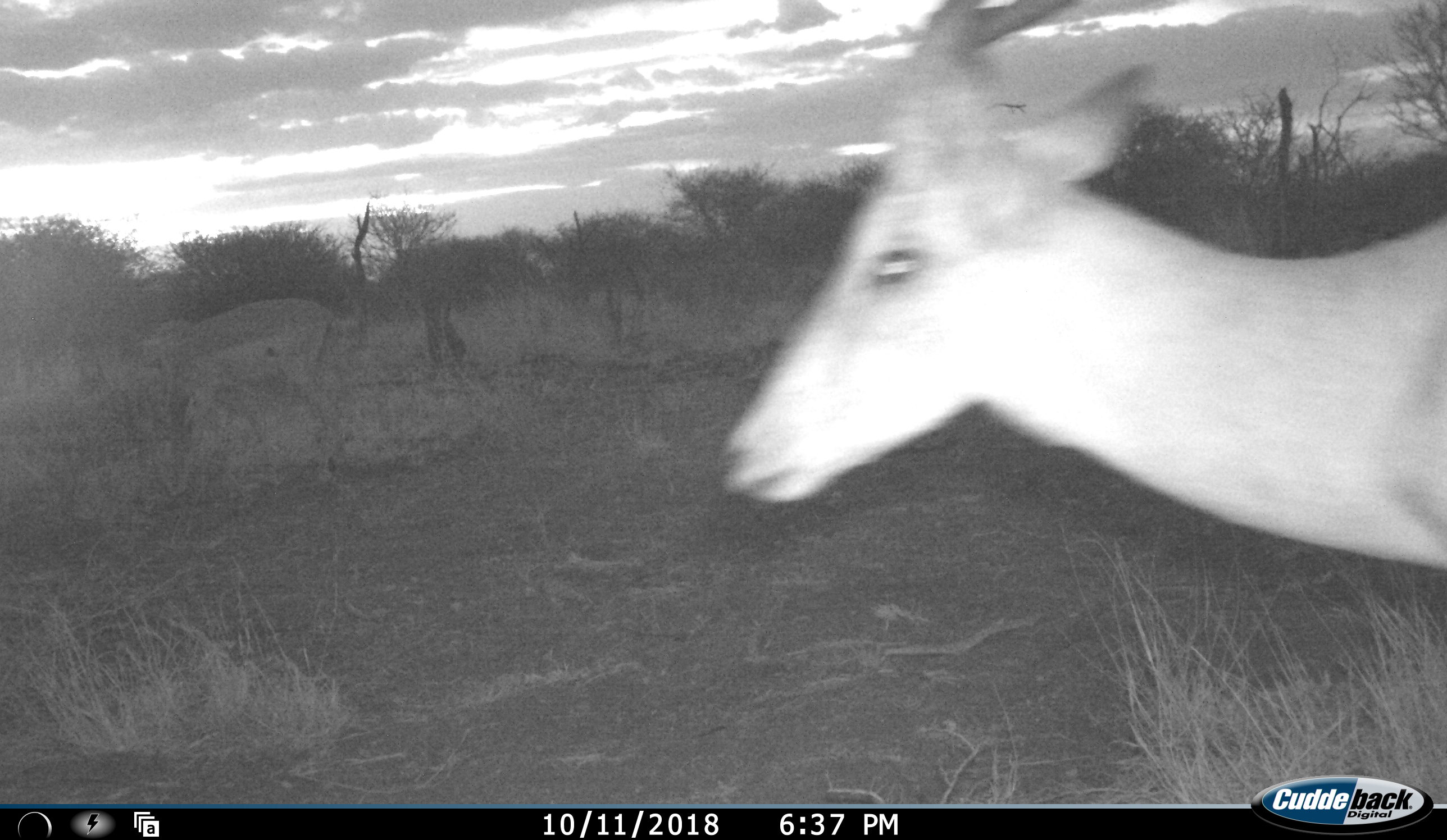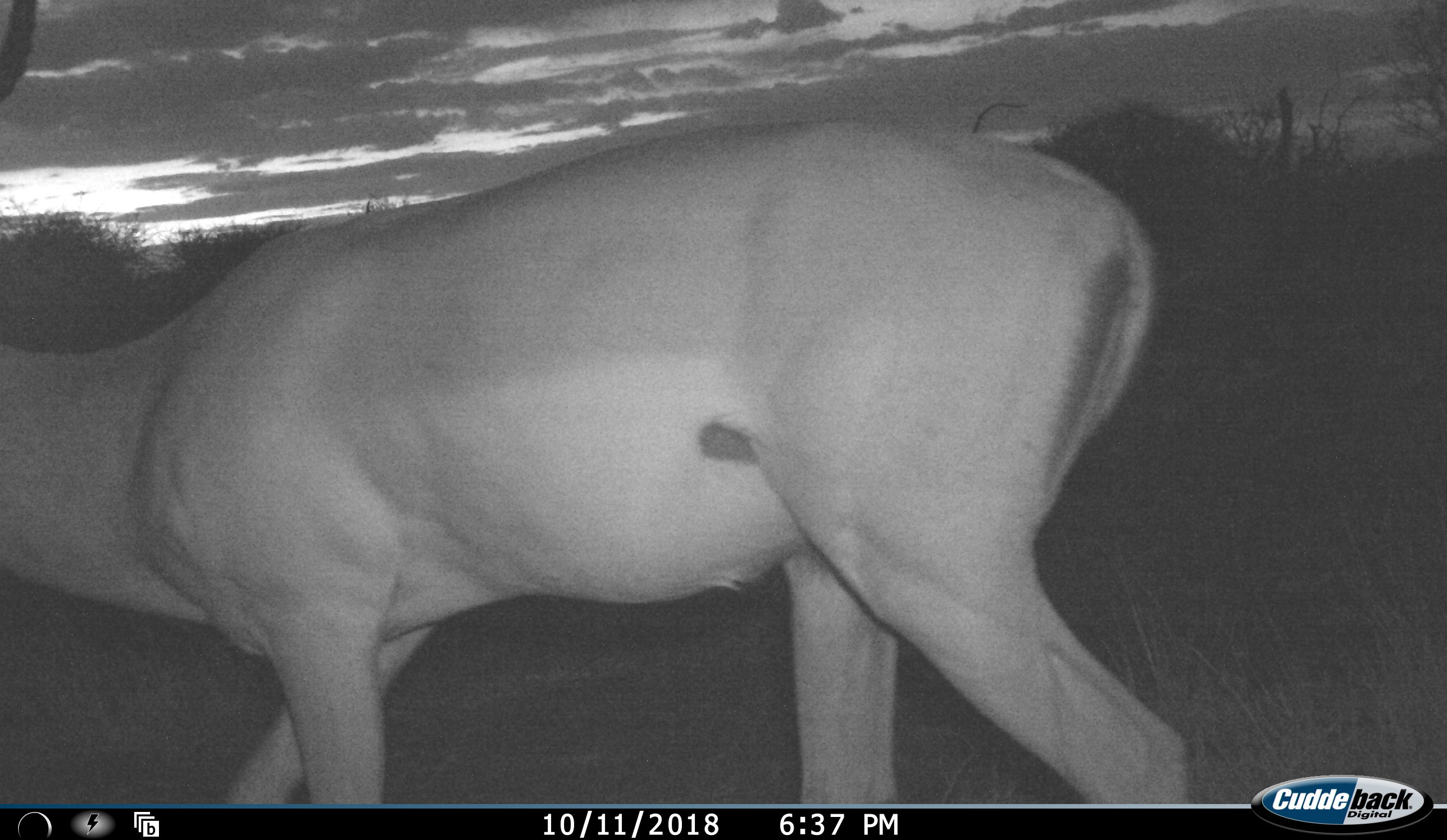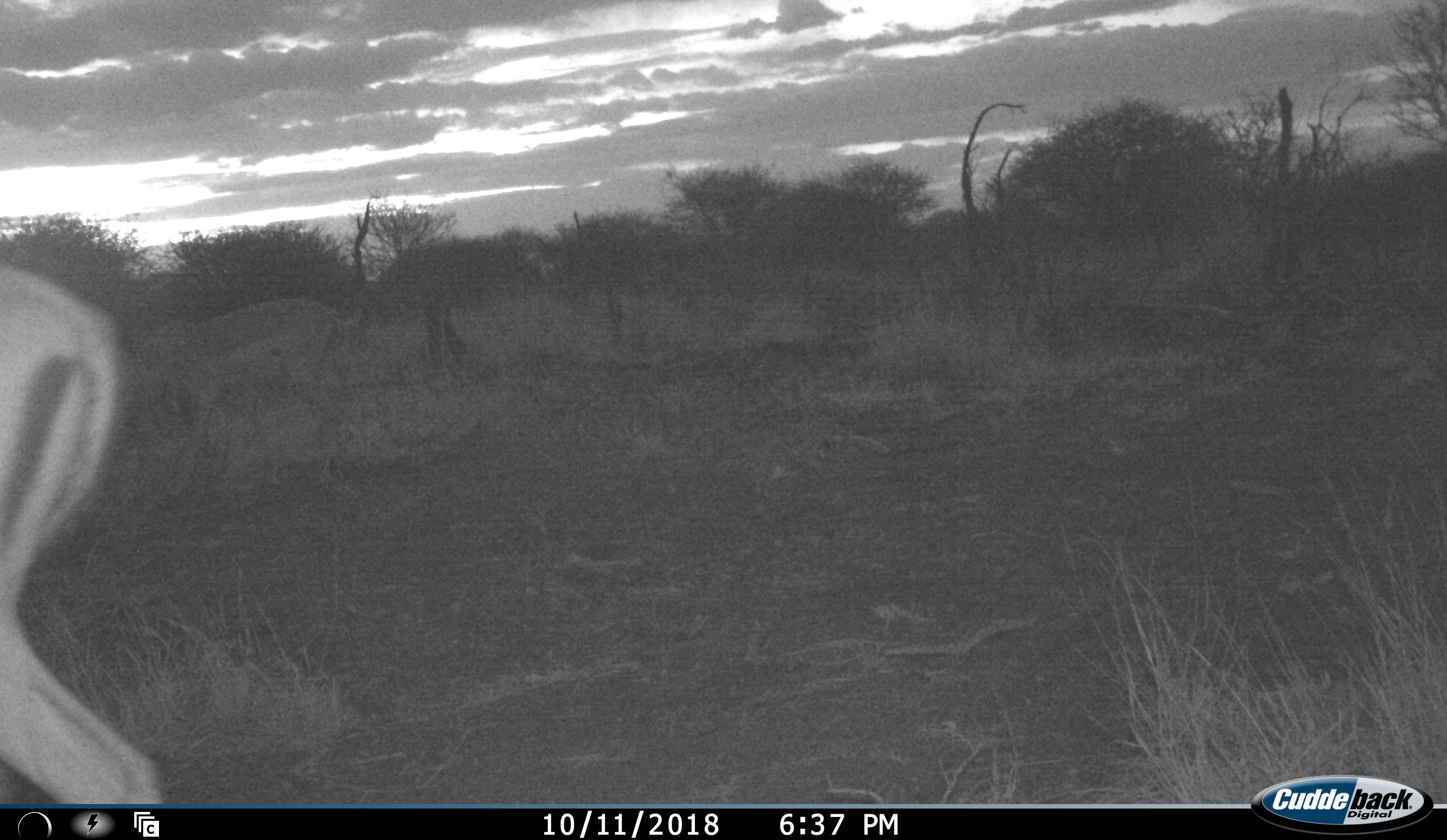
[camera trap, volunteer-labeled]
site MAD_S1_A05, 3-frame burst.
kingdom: Animalia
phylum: Chordata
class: Mammalia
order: Artiodactyla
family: Bovidae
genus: Aepyceros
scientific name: Aepyceros melampus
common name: impala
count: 2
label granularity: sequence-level